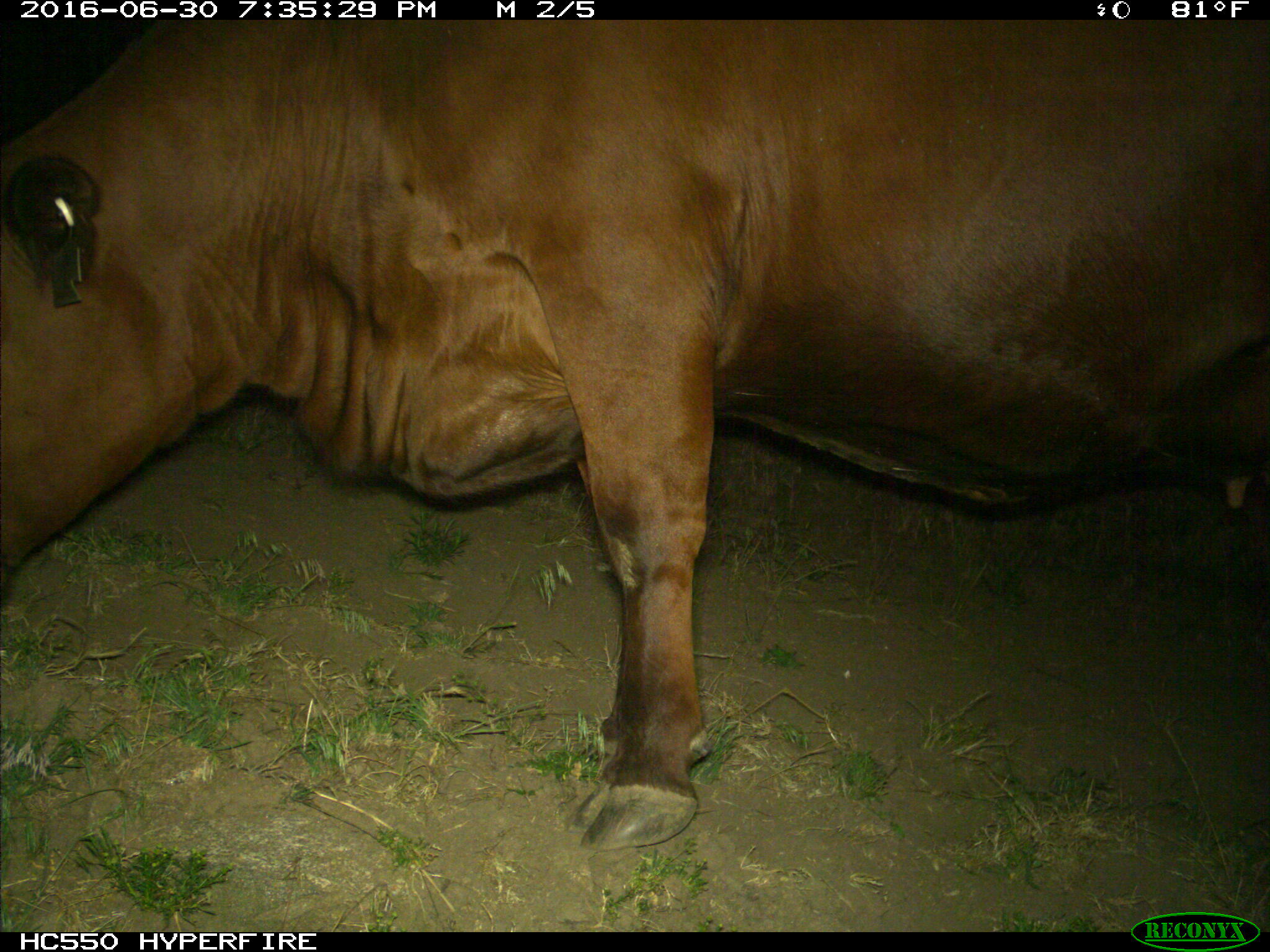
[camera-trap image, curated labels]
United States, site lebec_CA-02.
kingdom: Animalia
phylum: Chordata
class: Mammalia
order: Artiodactyla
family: Bovidae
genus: Bos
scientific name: Bos taurus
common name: domestic cow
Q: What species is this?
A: Bos taurus (domestic cow).